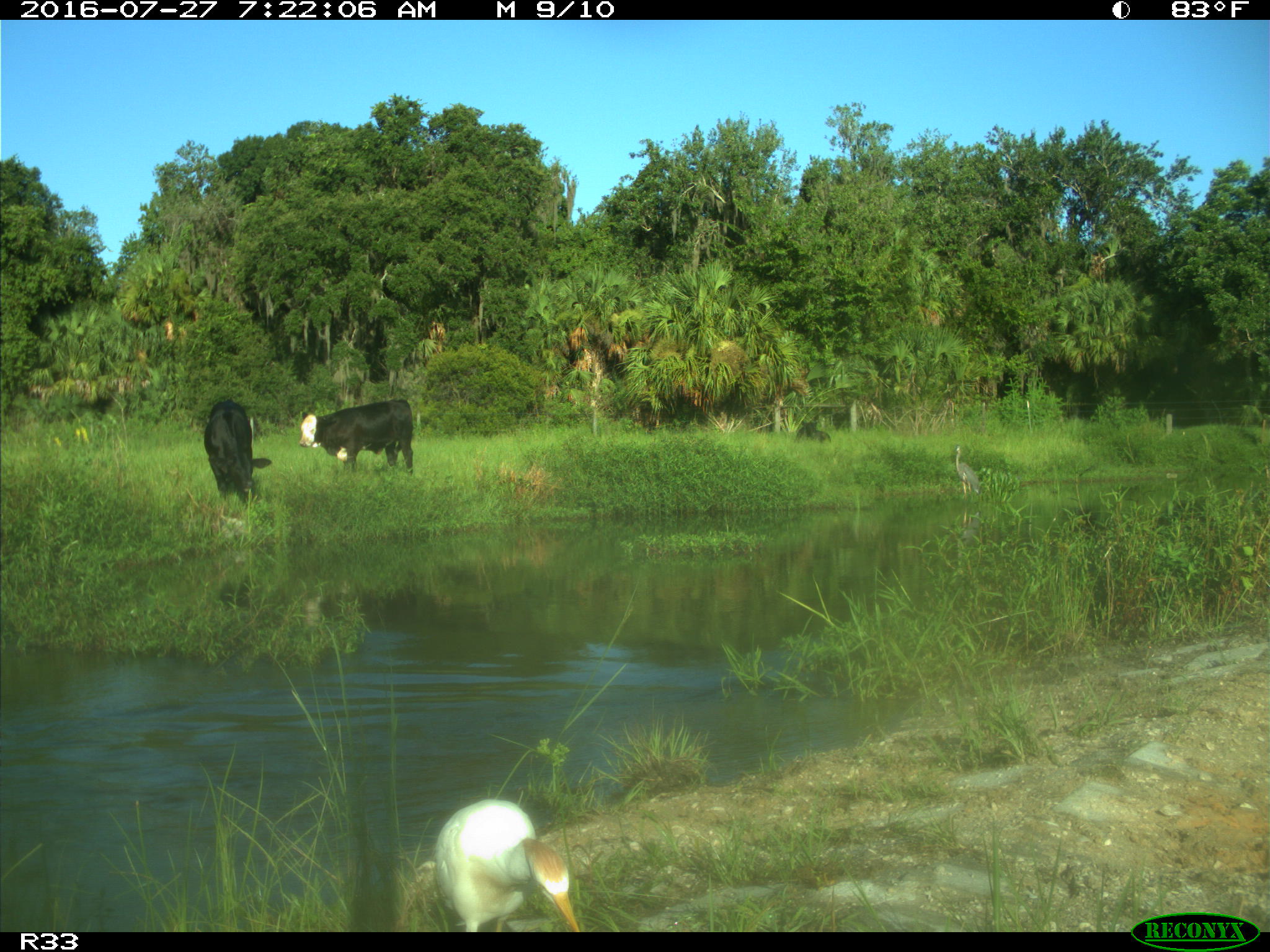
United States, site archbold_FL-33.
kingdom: Animalia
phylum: Chordata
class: Mammalia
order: Artiodactyla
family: Bovidae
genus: Bos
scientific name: Bos taurus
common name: domestic cow